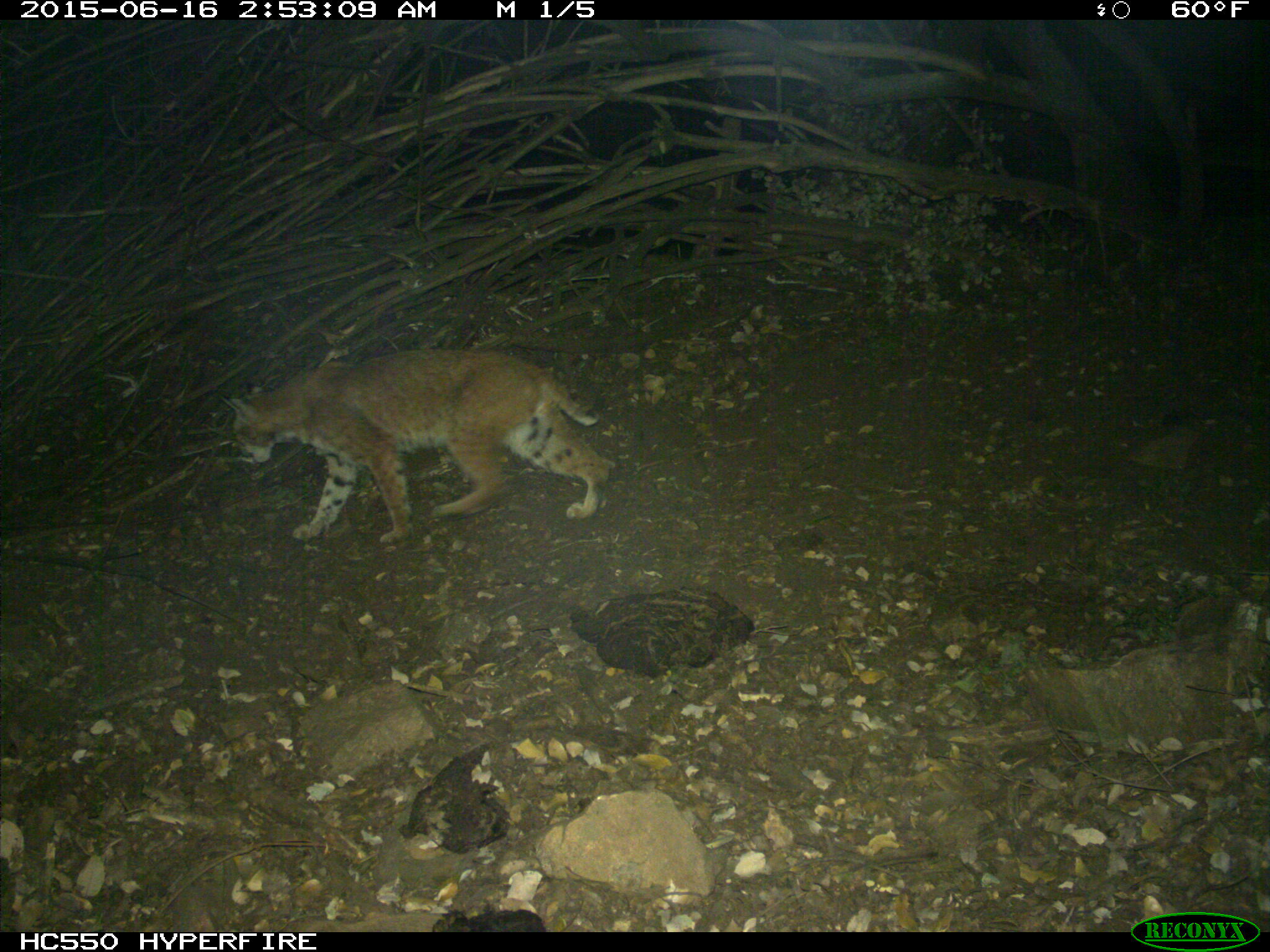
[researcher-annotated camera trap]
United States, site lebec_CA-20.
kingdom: Animalia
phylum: Chordata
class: Mammalia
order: Carnivora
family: Felidae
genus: Lynx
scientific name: Lynx rufus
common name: bobcat